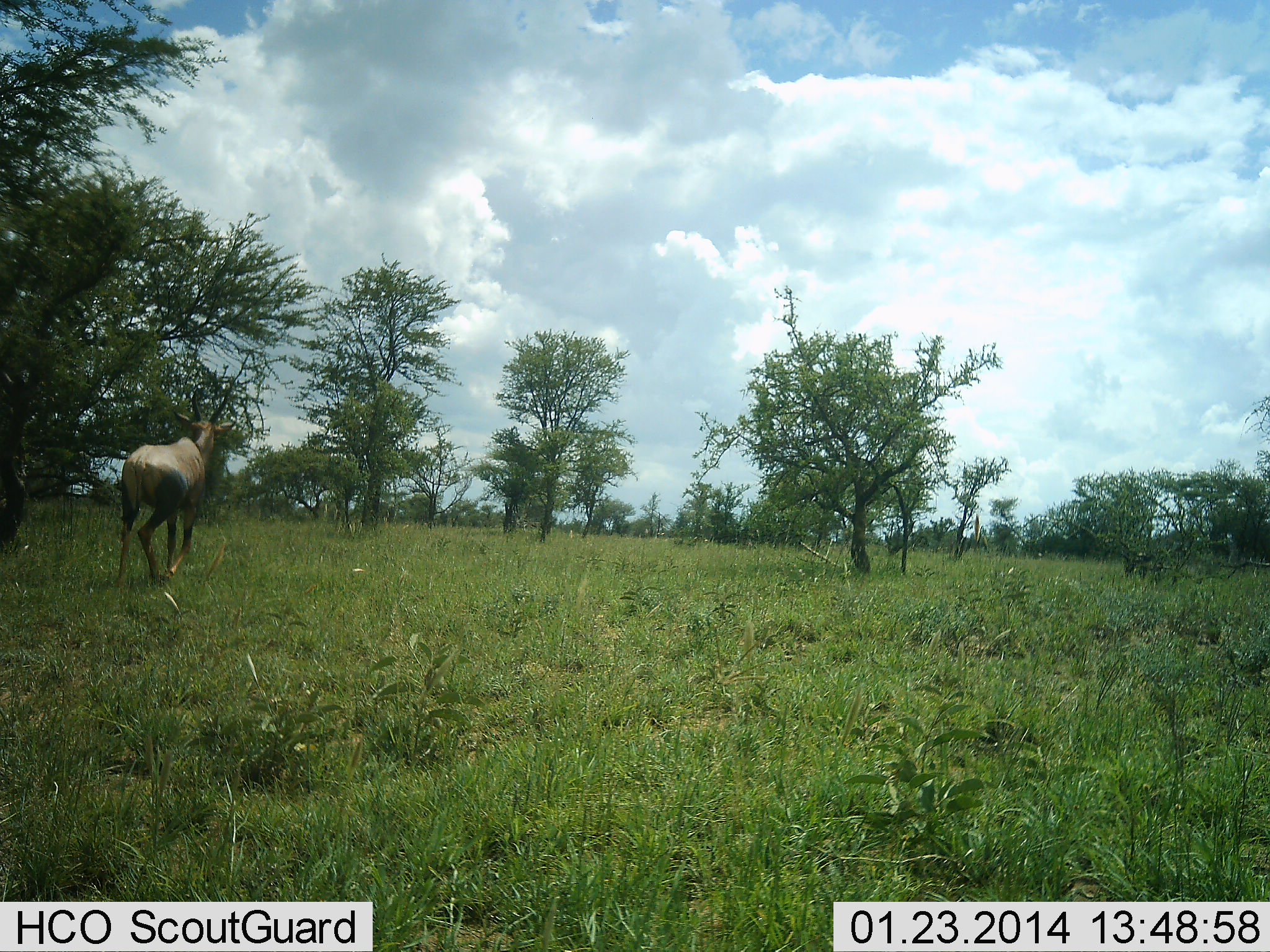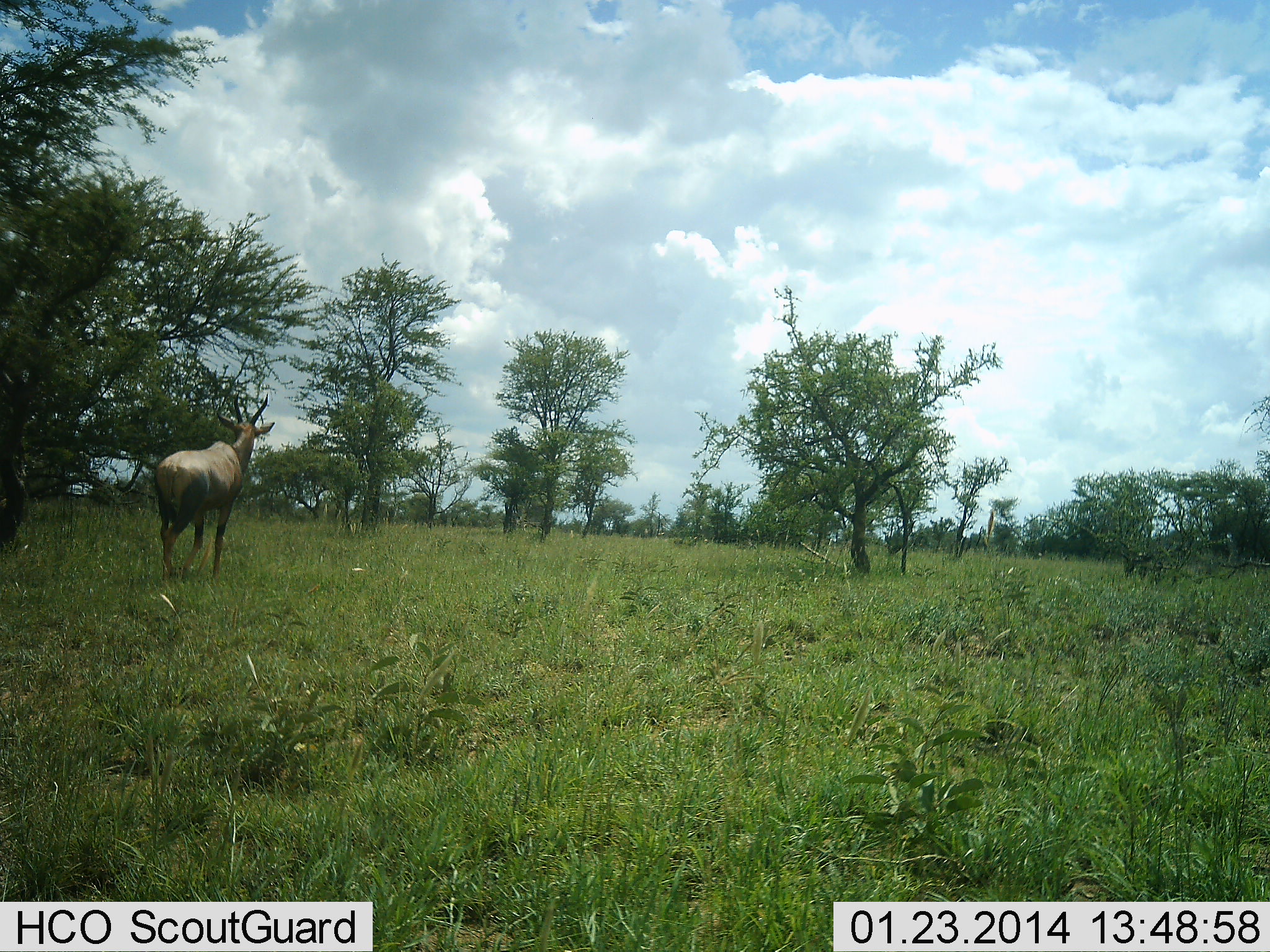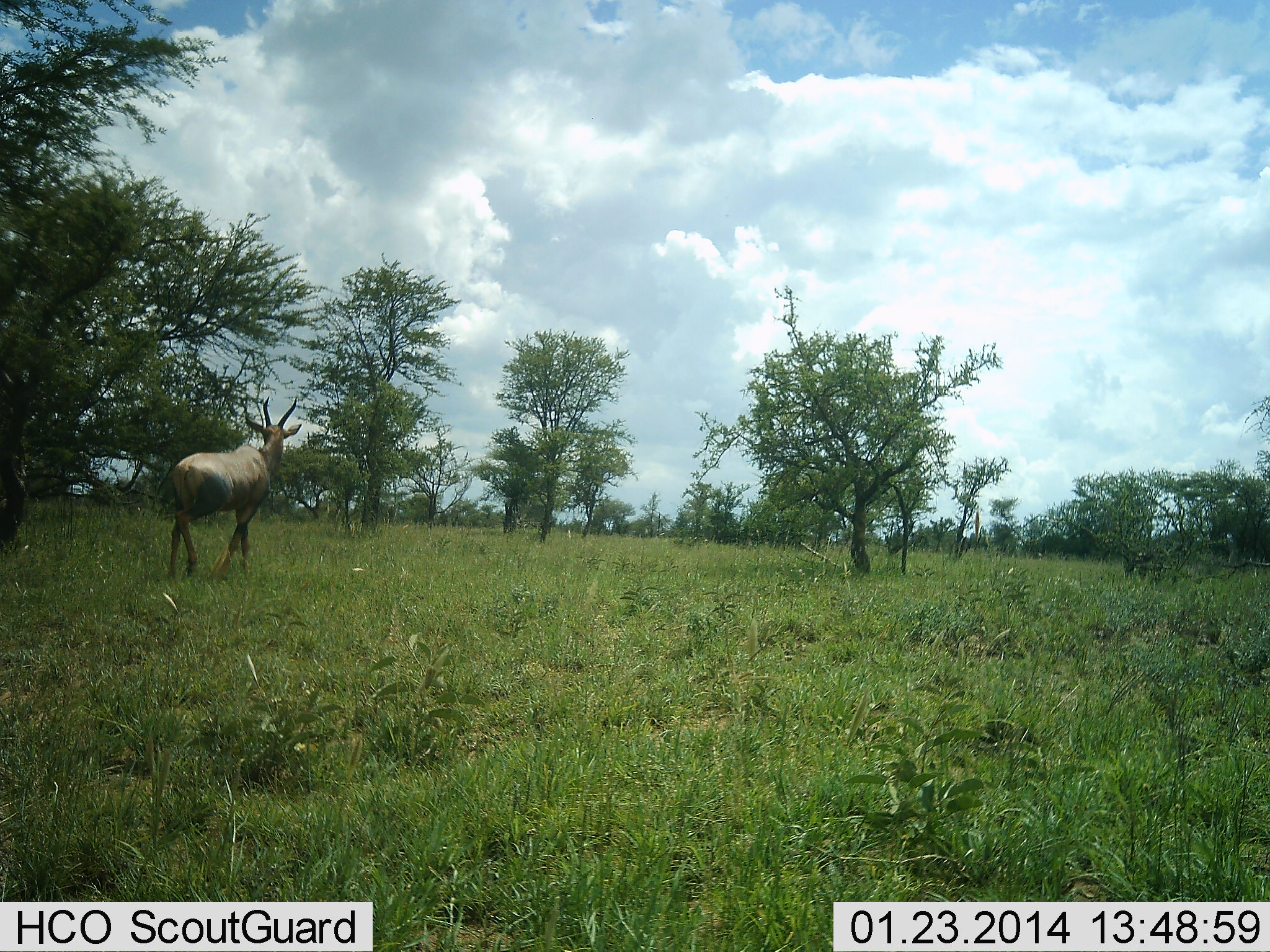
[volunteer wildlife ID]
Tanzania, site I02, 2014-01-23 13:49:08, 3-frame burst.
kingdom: Animalia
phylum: Chordata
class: Mammalia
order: Artiodactyla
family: Bovidae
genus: Damaliscus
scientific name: Damaliscus lunatus jimela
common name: topi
Topi (Damaliscus lunatus jimela), count 1. Behavior (volunteer vote fractions): standing 0%, resting 0%, moving 100%, interacting 0%. Young present (vote fraction): 0%. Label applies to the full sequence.